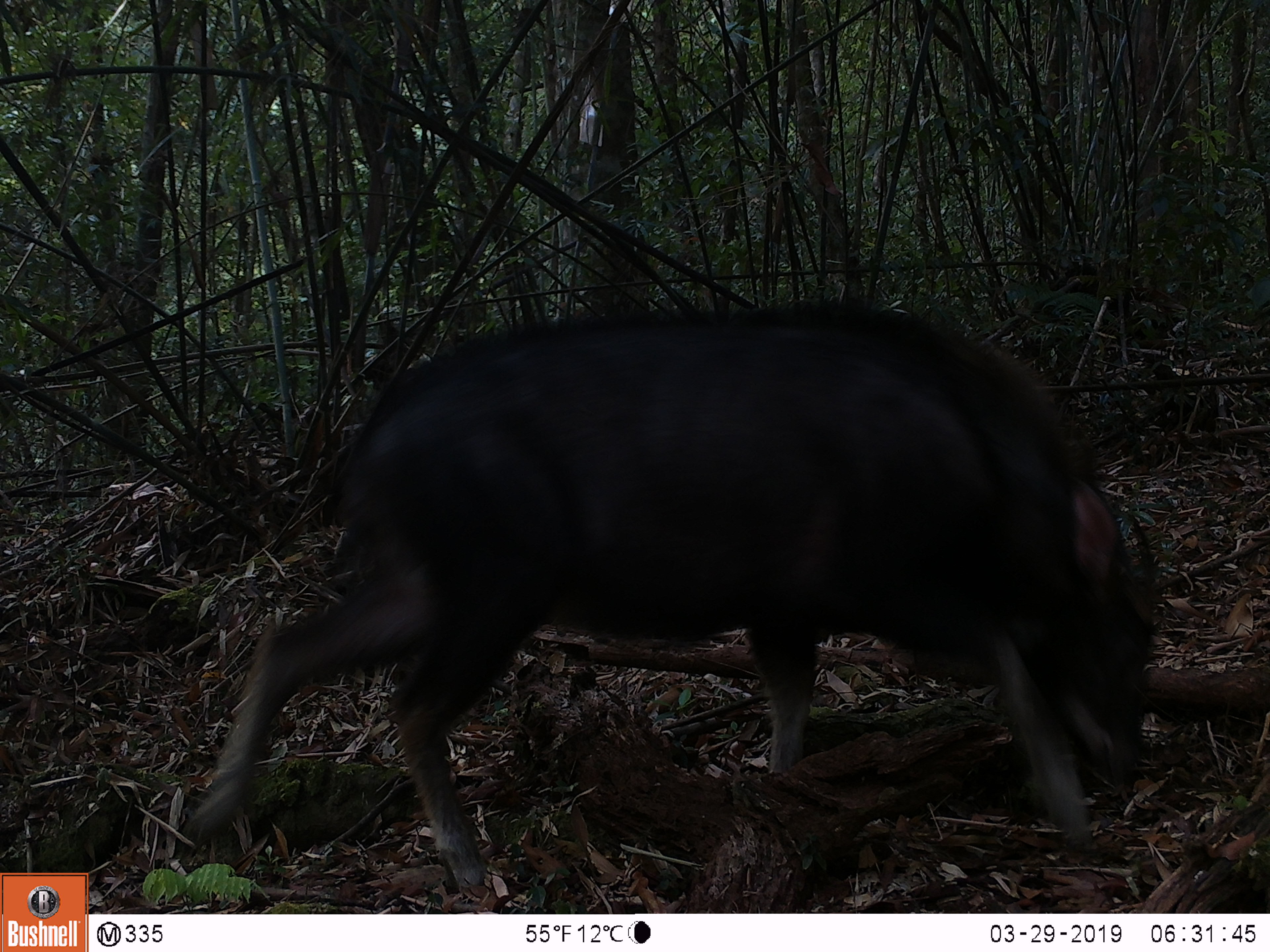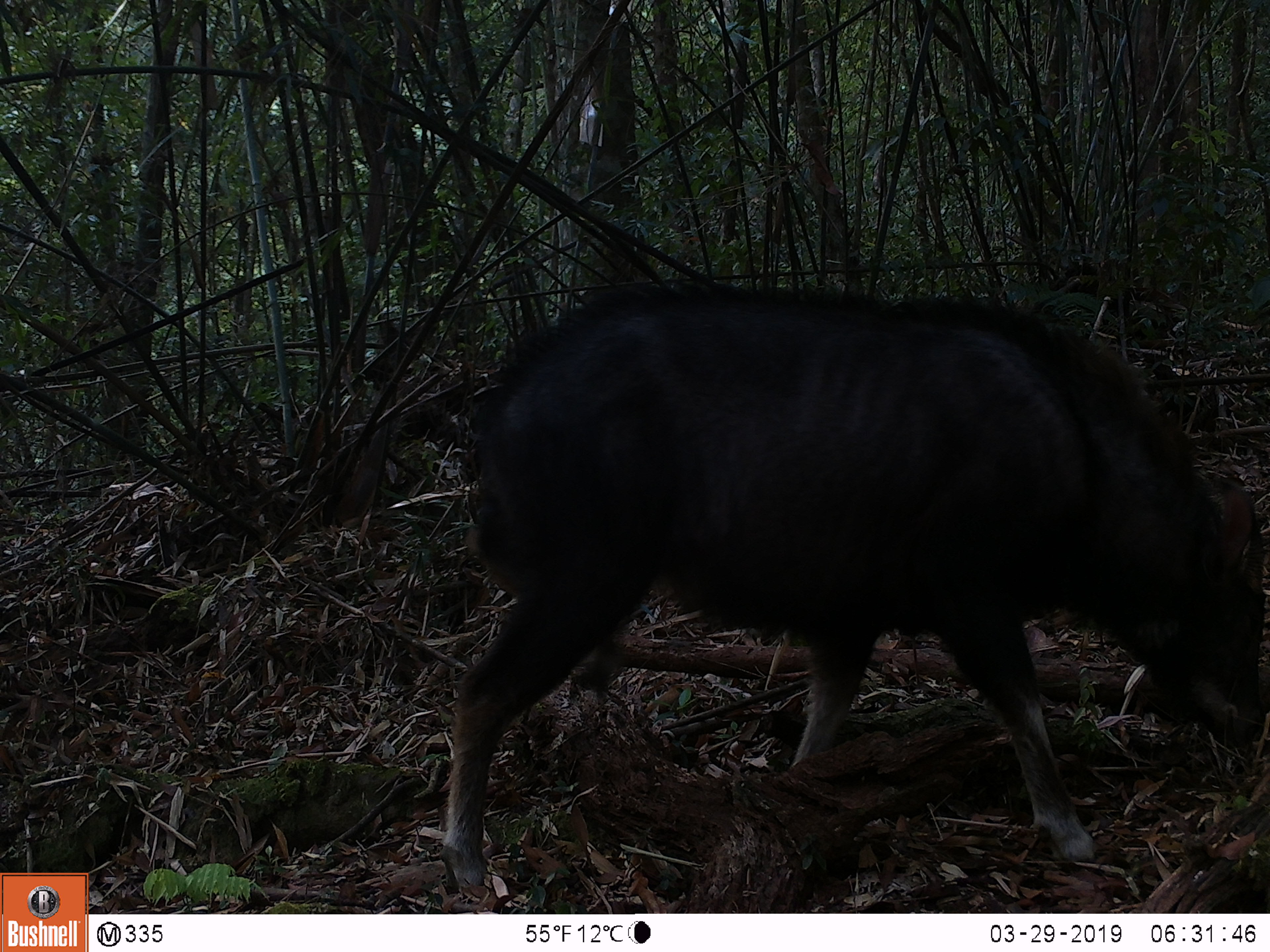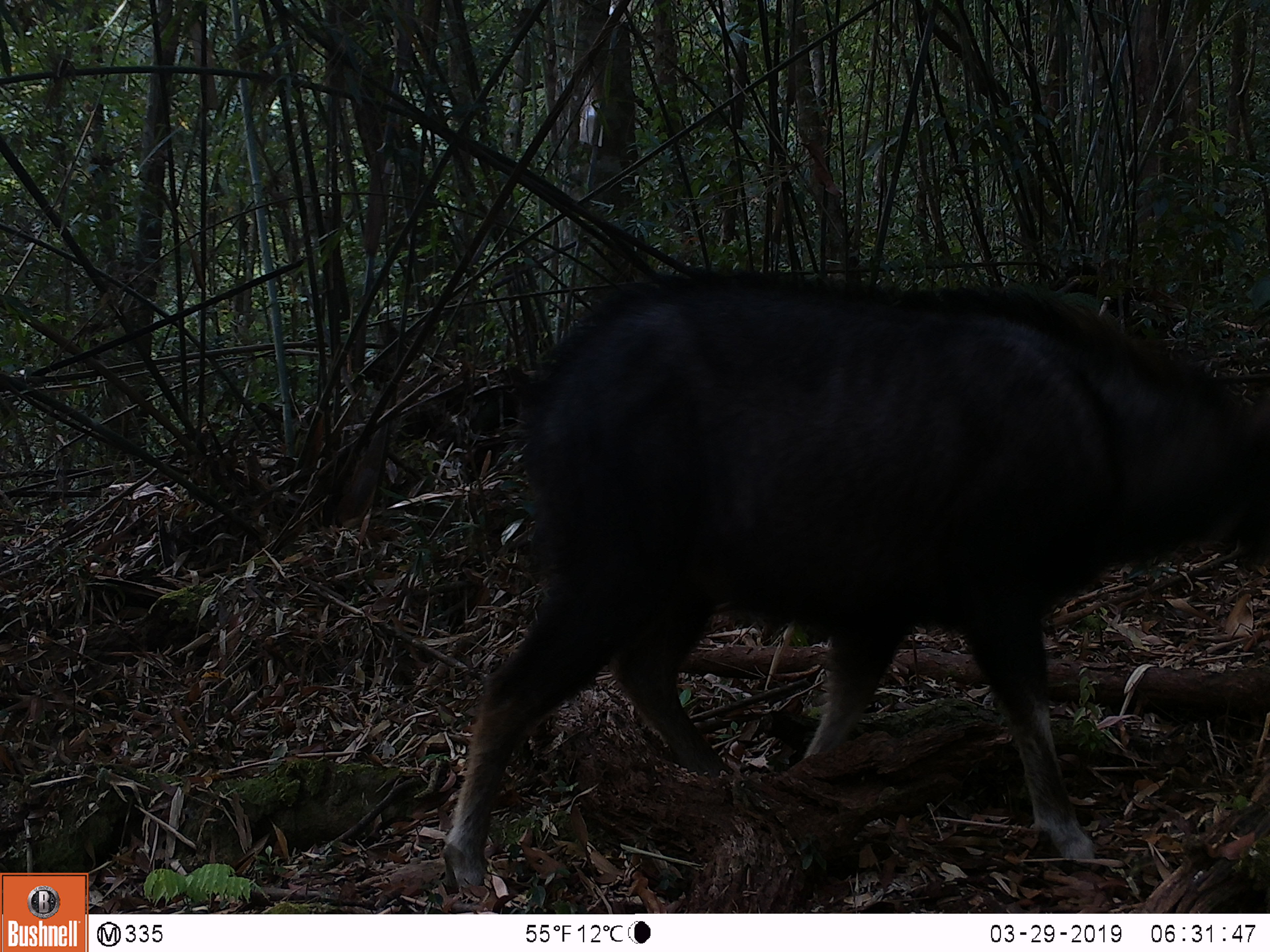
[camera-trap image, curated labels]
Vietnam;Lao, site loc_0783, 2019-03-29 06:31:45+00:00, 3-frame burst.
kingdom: Animalia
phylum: Chordata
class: Mammalia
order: Artiodactyla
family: Bovidae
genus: Capricornis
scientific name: Capricornis sumatraensis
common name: chinese serow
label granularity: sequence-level